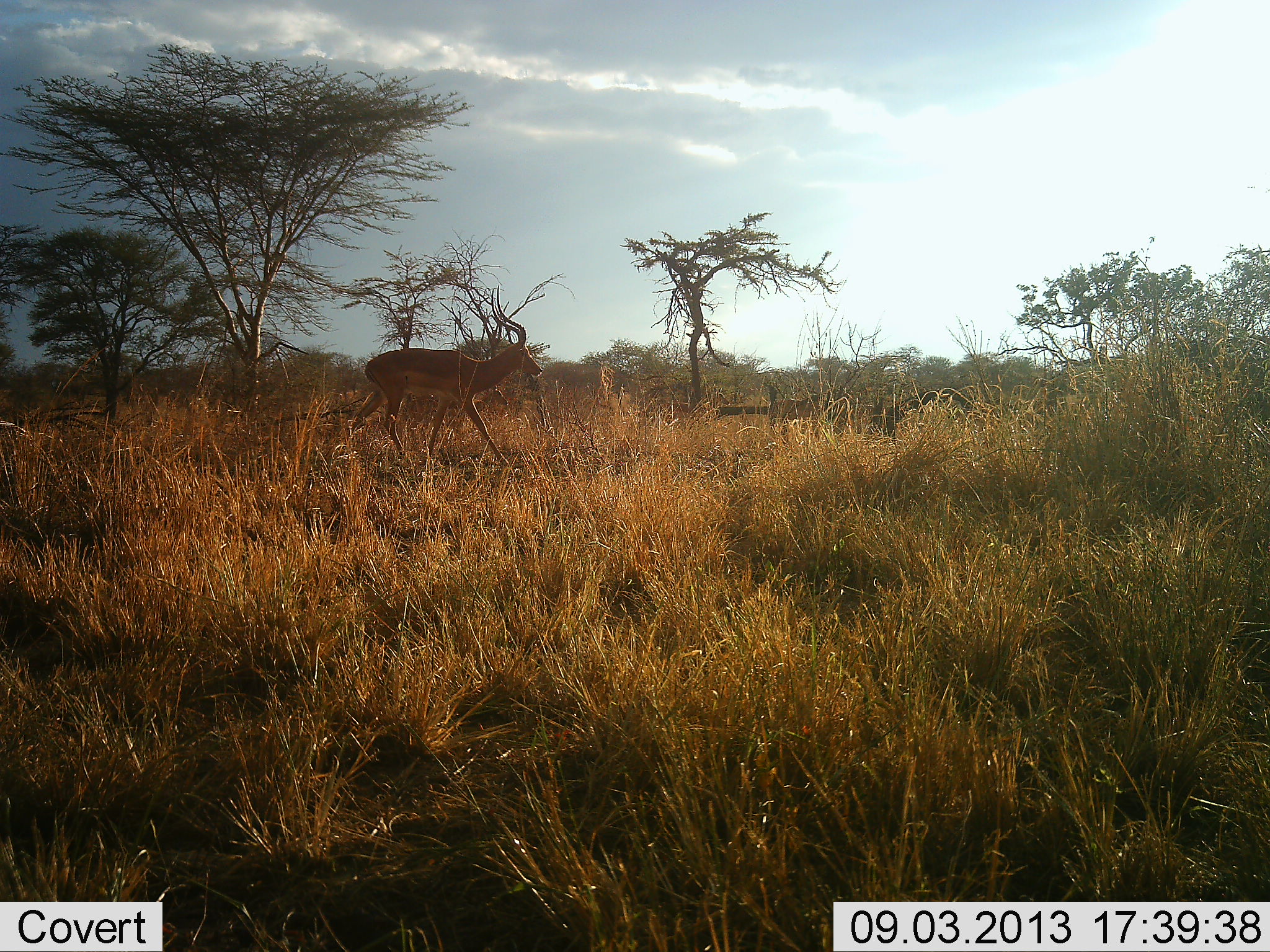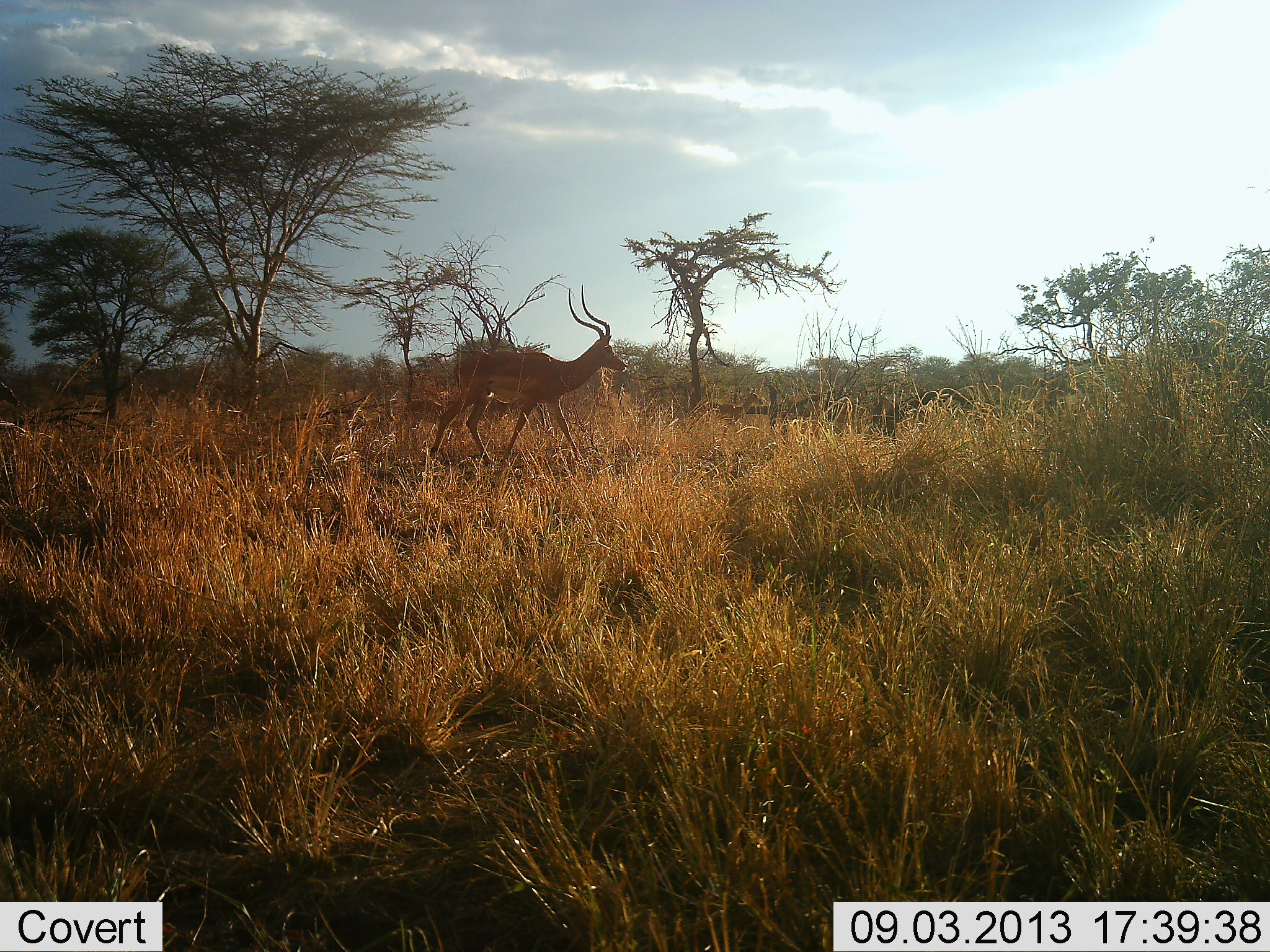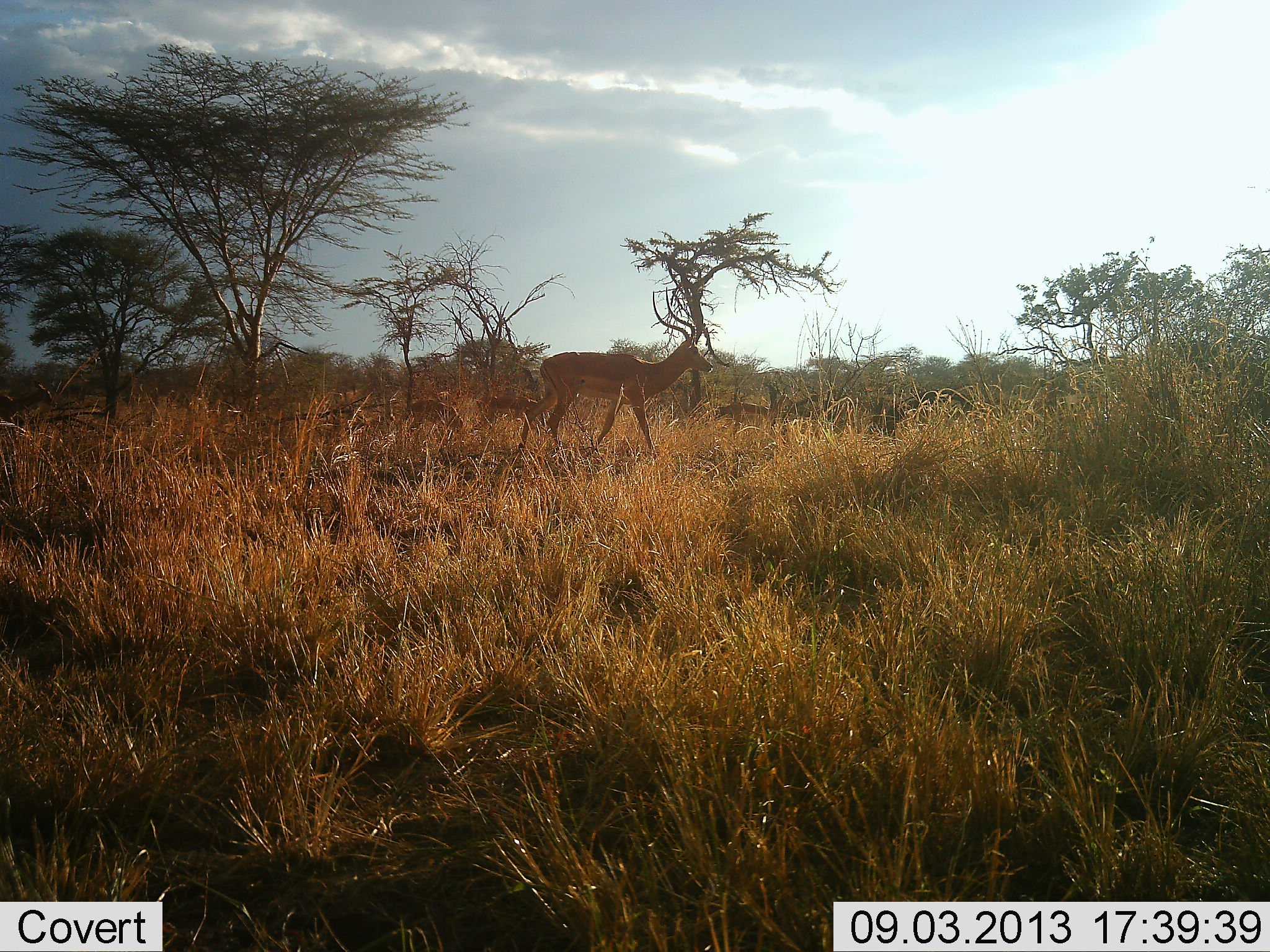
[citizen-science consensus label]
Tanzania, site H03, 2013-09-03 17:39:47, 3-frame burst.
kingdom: Animalia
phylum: Chordata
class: Mammalia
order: Artiodactyla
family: Bovidae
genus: Aepyceros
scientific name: Aepyceros melampus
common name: impala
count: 5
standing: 0%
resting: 0%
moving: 100%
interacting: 0%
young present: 0%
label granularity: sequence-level